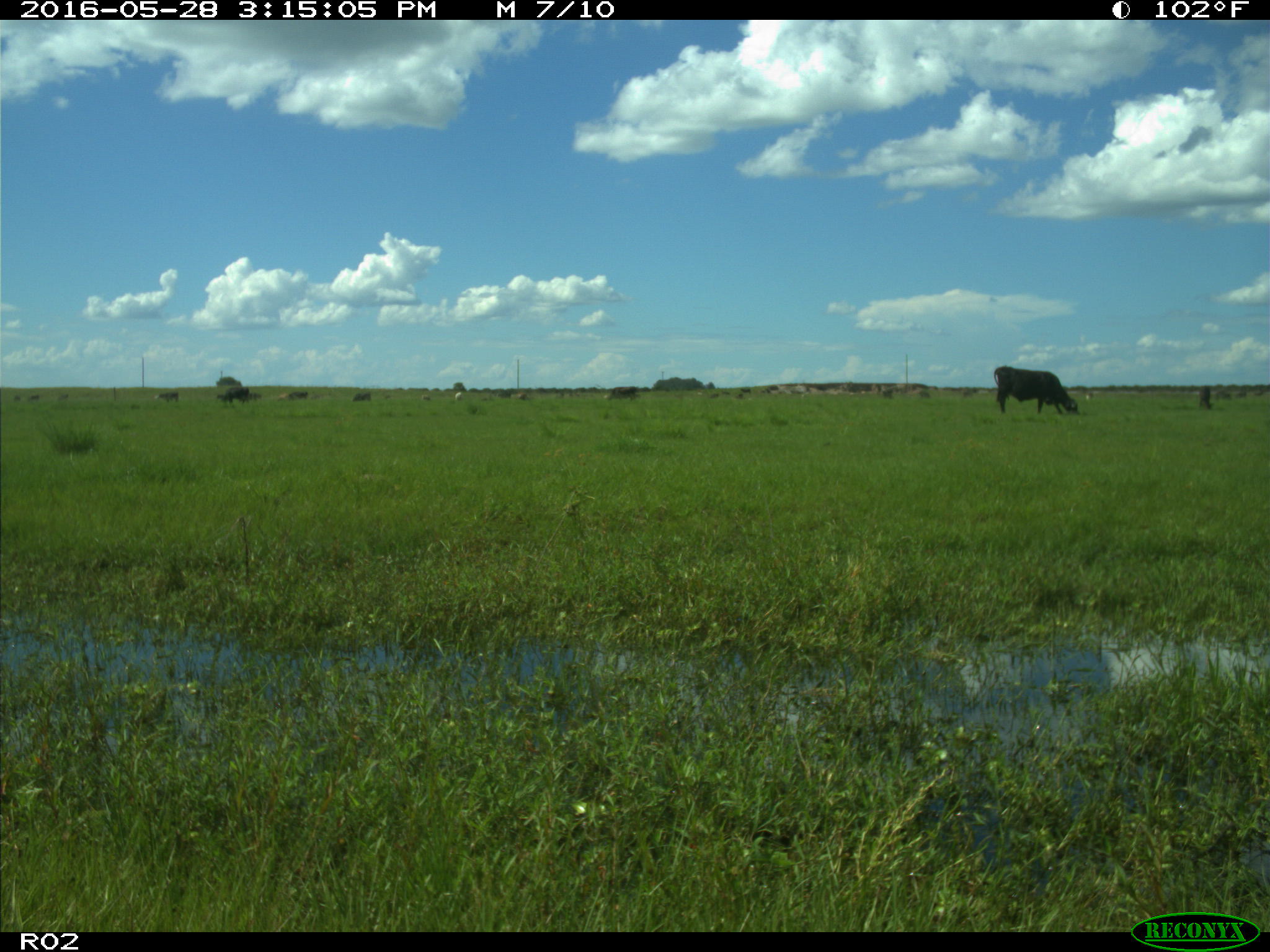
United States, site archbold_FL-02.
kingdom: Animalia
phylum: Chordata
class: Mammalia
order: Artiodactyla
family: Bovidae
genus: Bos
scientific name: Bos taurus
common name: domestic cow